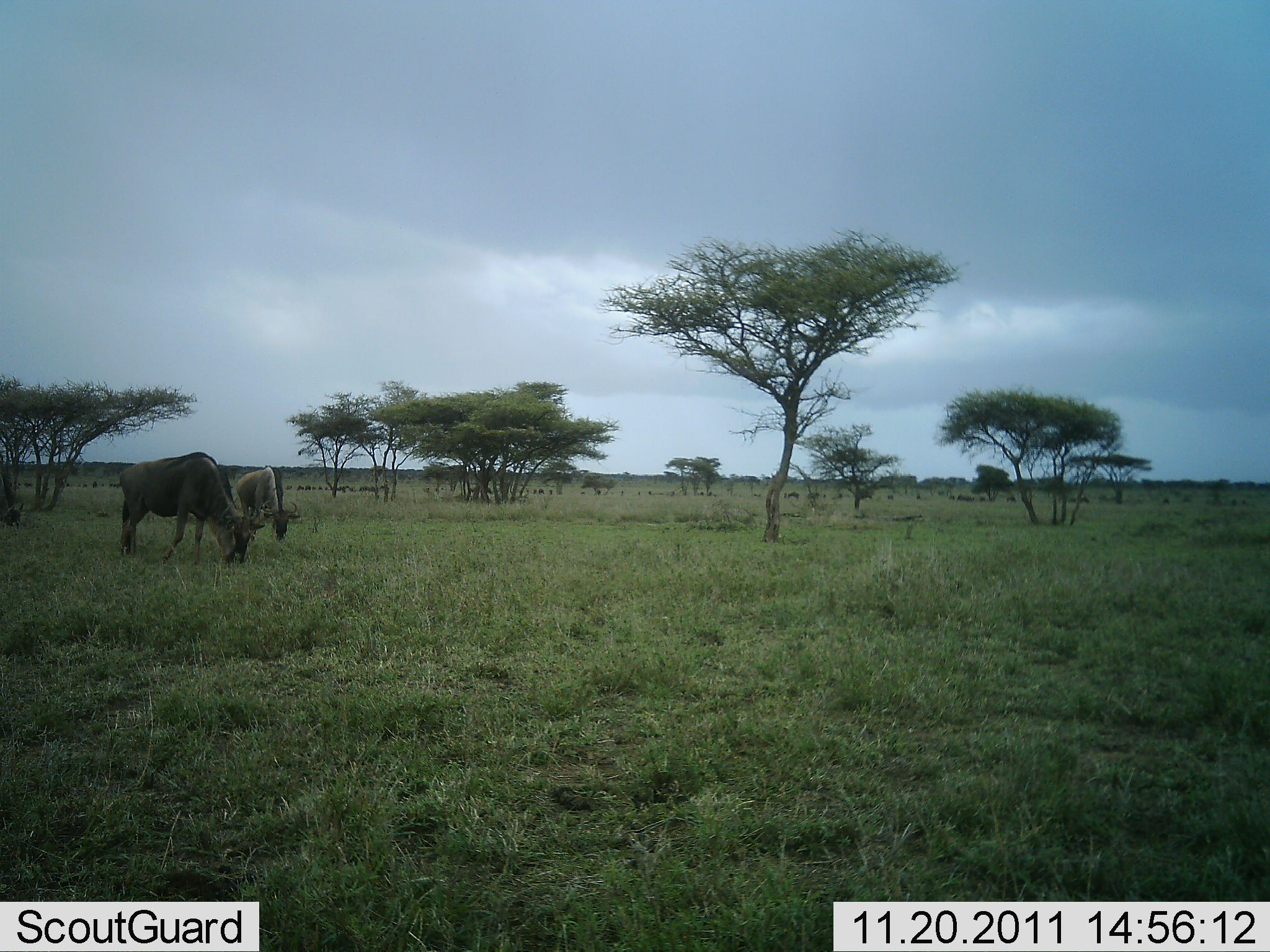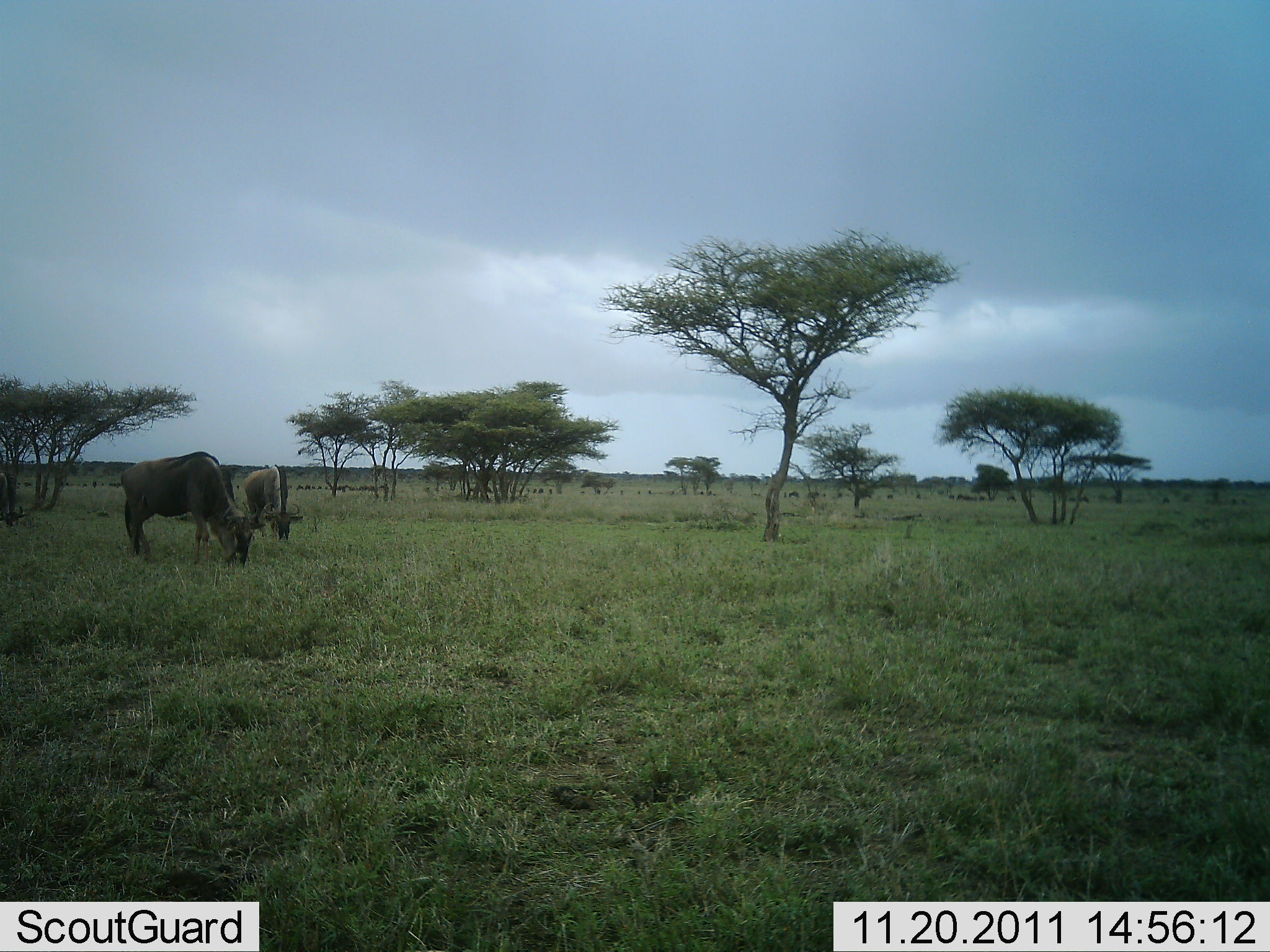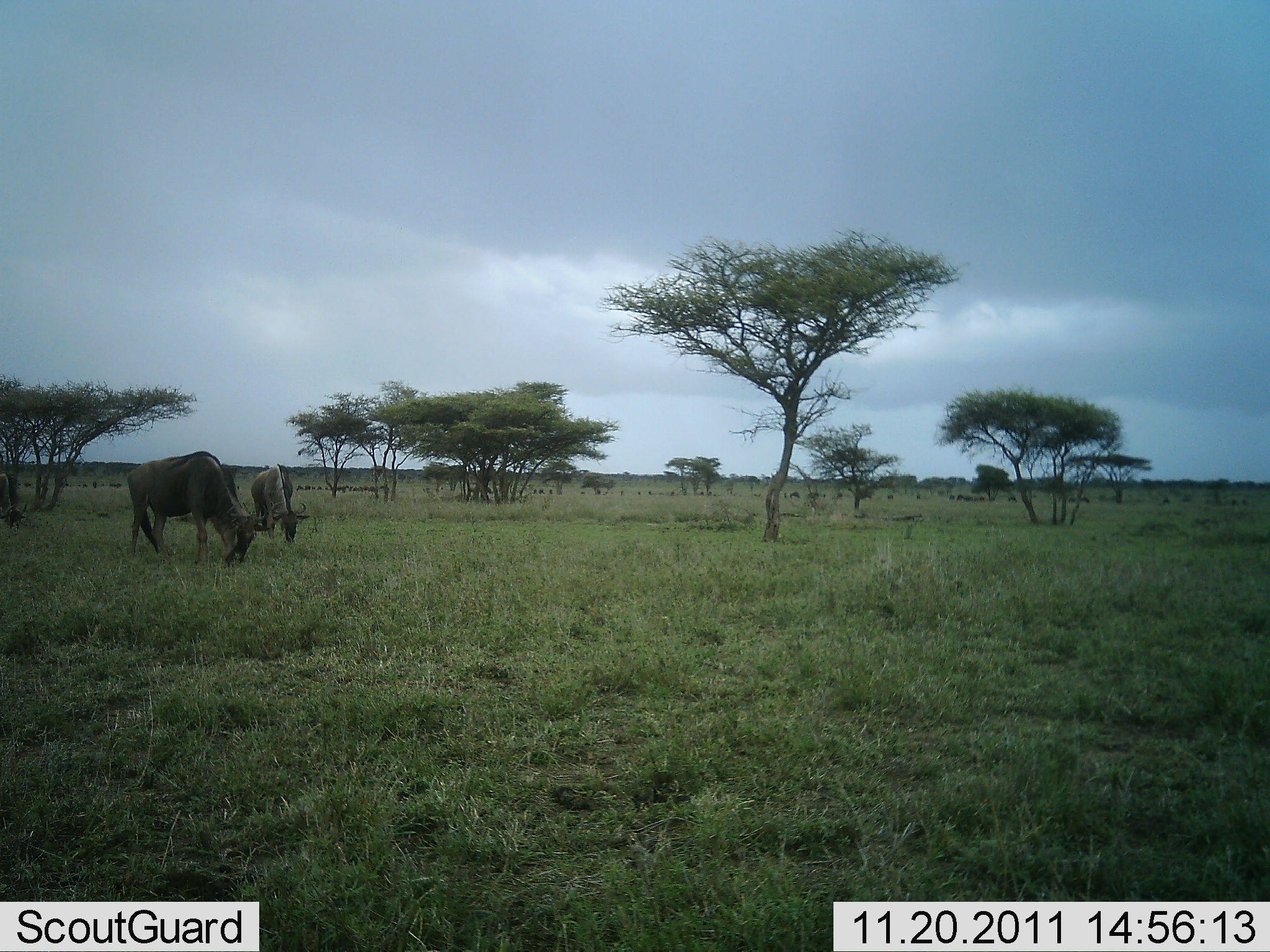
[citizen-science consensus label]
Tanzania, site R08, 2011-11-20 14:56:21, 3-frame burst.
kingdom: Animalia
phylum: Chordata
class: Mammalia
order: Artiodactyla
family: Bovidae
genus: Connochaetes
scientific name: Connochaetes taurinus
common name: blue wildebeest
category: wildebeest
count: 3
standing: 8%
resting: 8%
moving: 17%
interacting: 8%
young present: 0%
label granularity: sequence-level